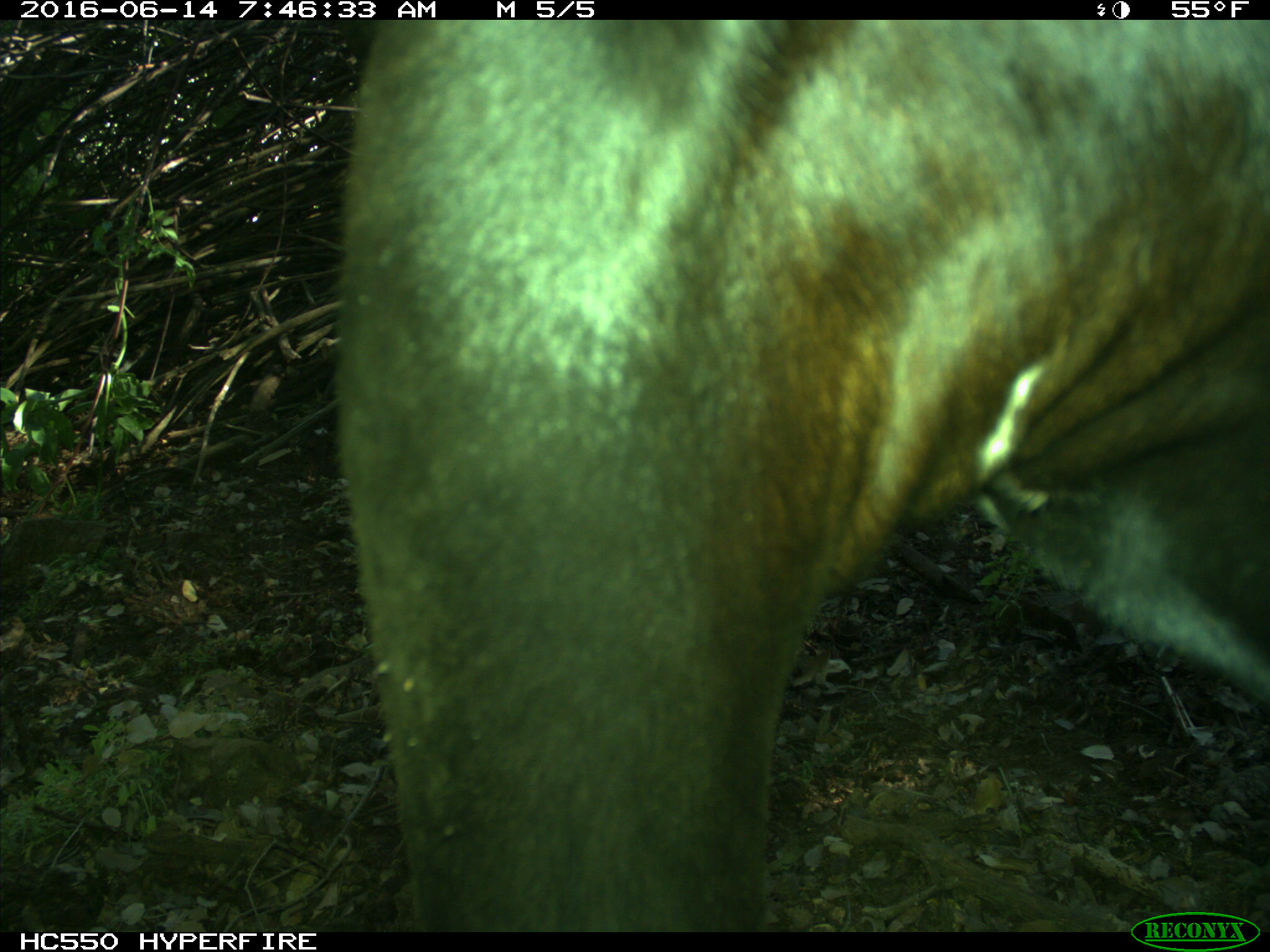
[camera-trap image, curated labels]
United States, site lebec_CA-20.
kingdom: Animalia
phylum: Chordata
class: Mammalia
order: Artiodactyla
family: Bovidae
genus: Bos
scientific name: Bos taurus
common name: domestic cow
Bos taurus (domestic cow).